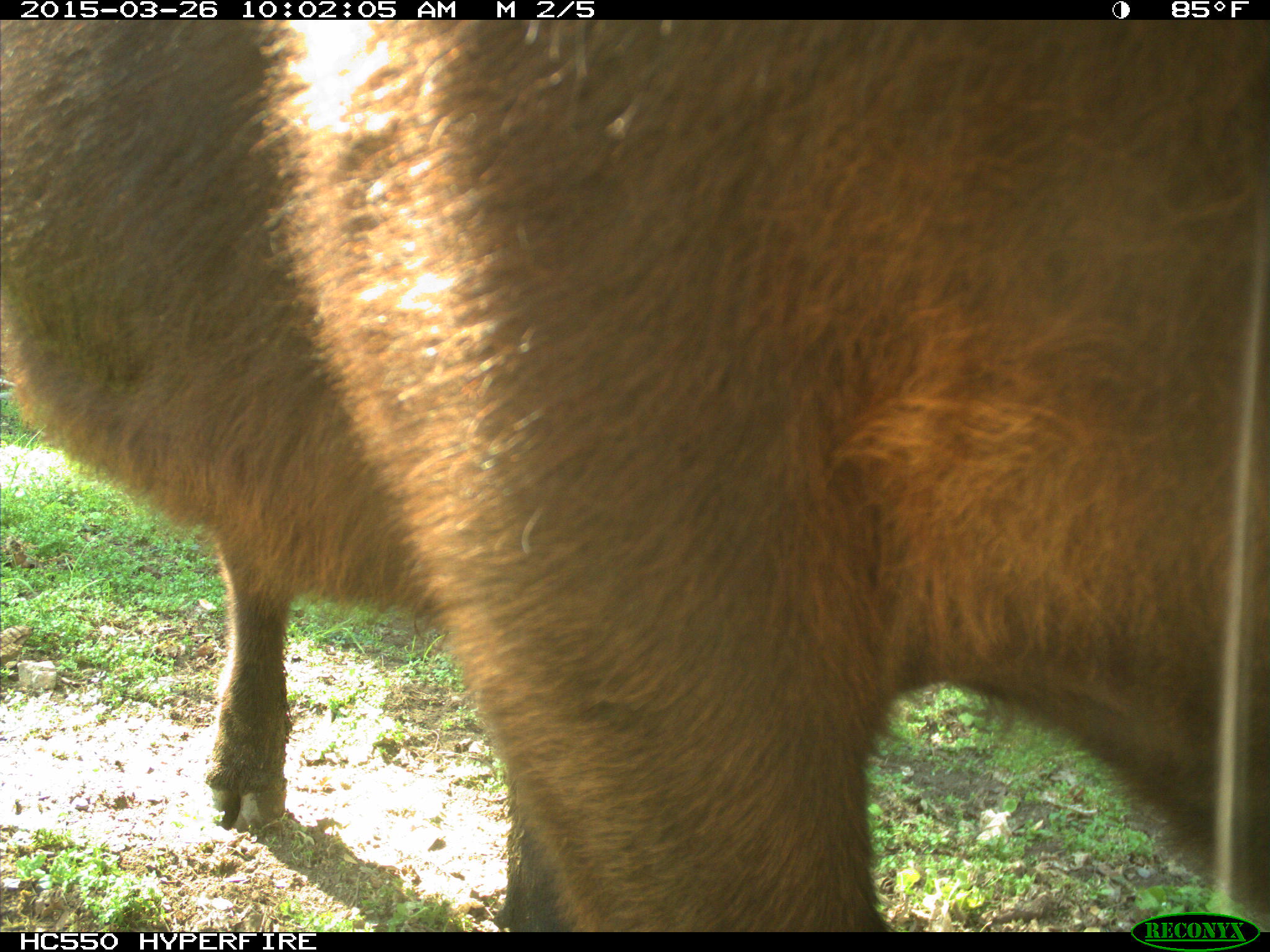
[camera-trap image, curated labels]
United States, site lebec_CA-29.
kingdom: Animalia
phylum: Chordata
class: Mammalia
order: Artiodactyla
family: Bovidae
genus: Bos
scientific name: Bos taurus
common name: domestic cow